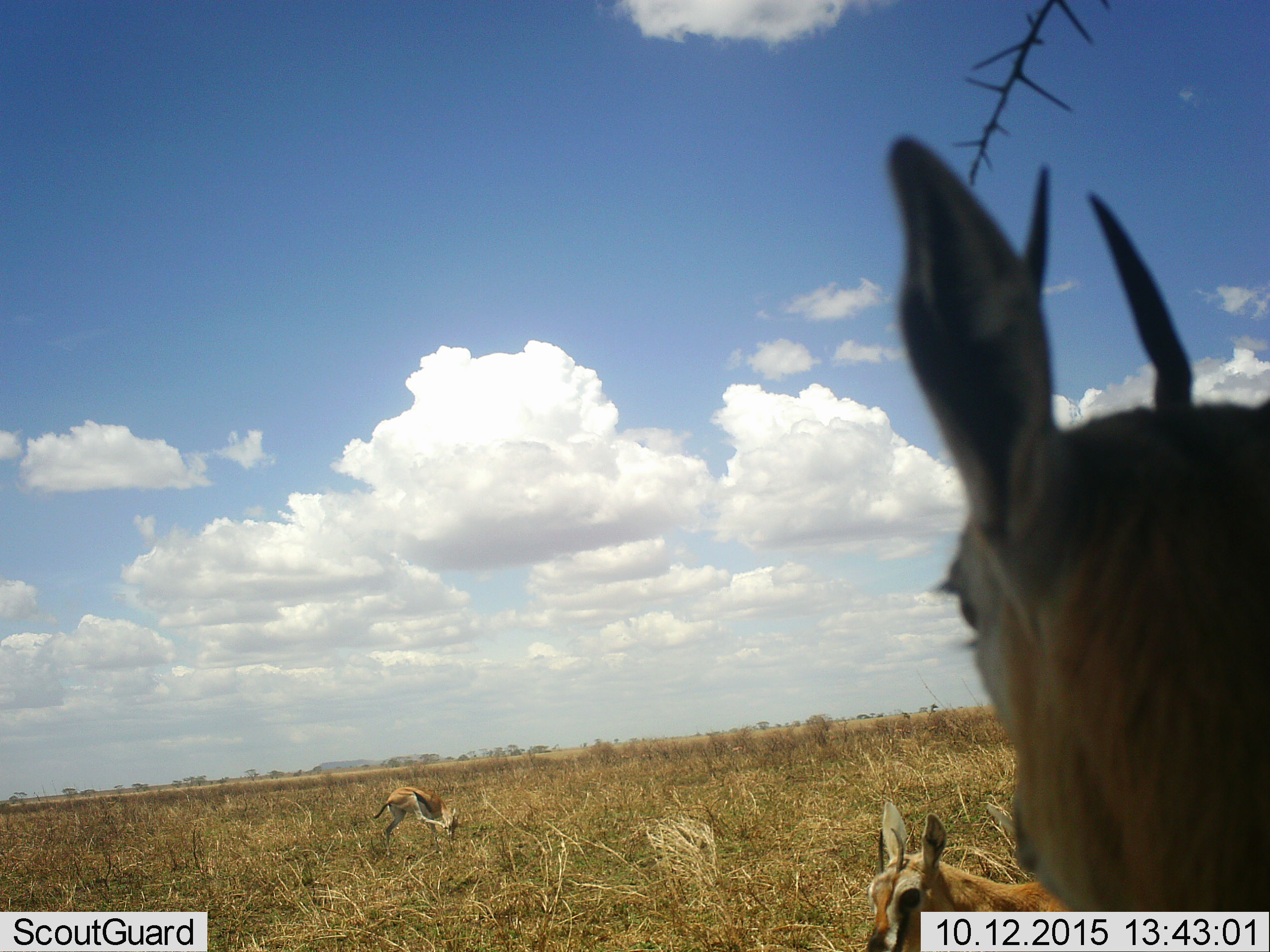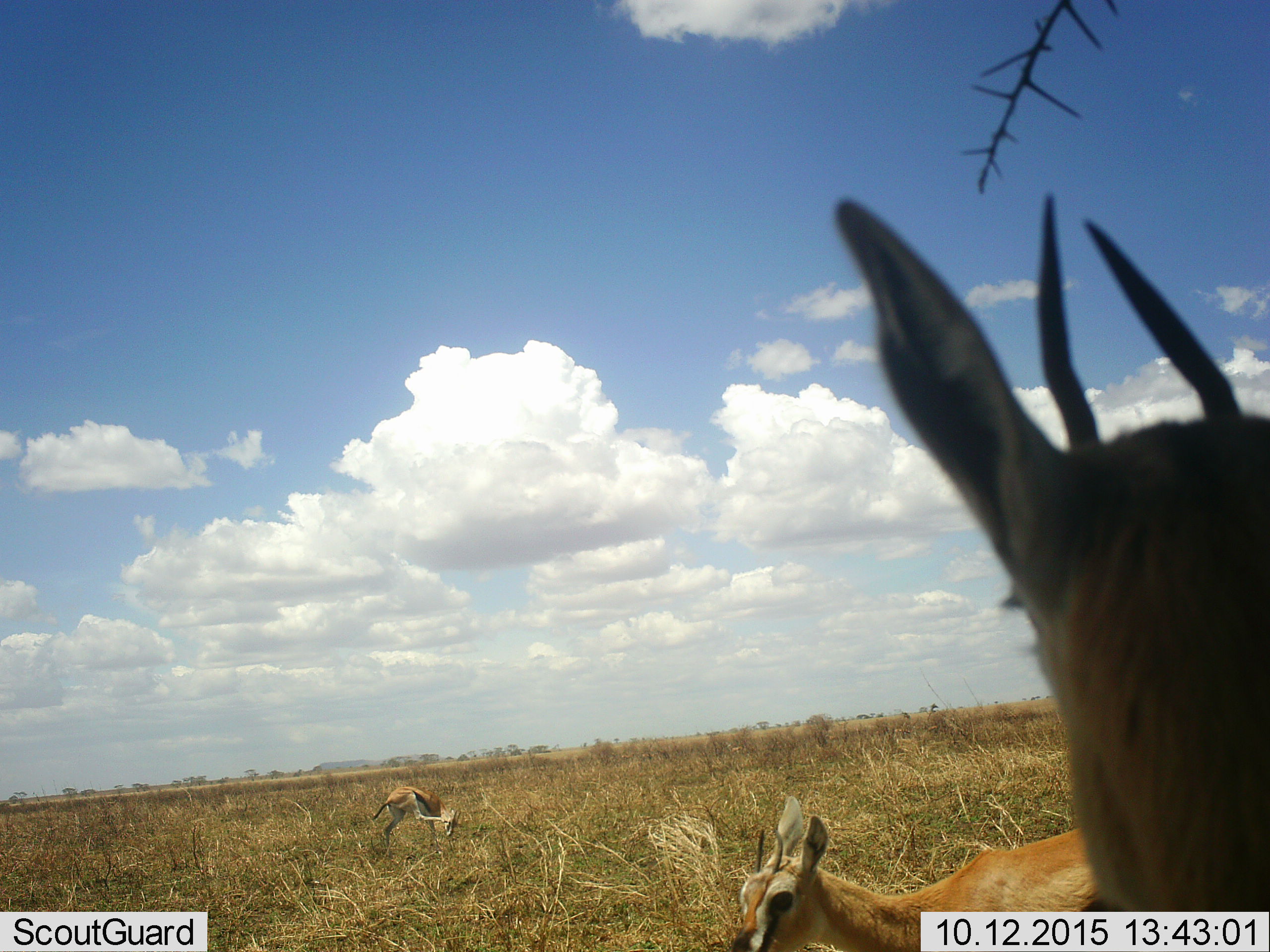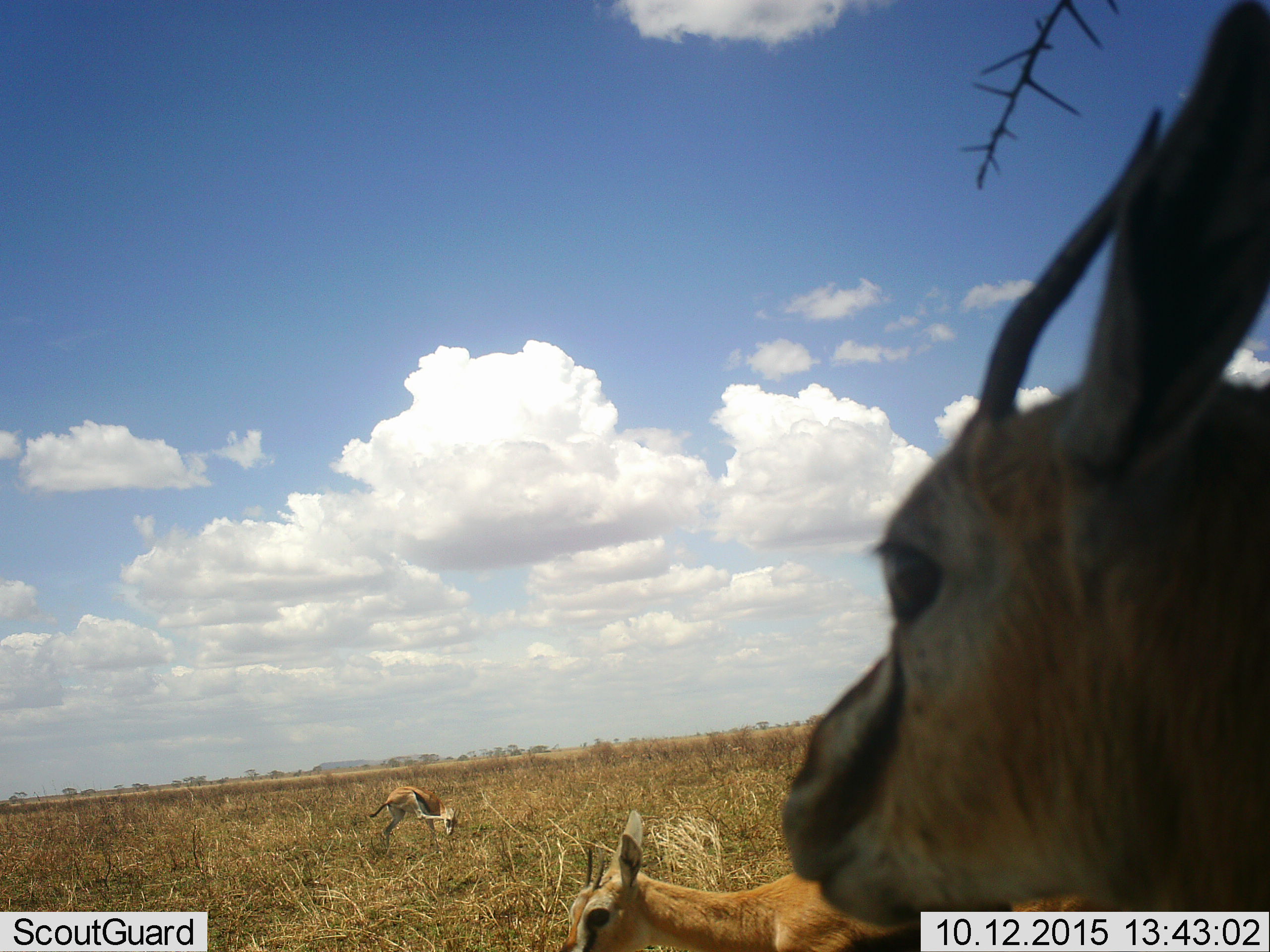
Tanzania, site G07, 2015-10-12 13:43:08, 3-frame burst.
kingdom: Animalia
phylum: Chordata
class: Mammalia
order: Artiodactyla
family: Bovidae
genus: Eudorcas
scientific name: Eudorcas thomsonii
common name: thomson's gazelle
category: gazellethomsons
Gazellethomsons (thomson's gazelle) (Eudorcas thomsonii), count 3. Behavior (volunteer vote fractions): standing 75%, resting 12%, moving 50%, interacting 0%. Young present (vote fraction): 0%. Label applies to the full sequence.